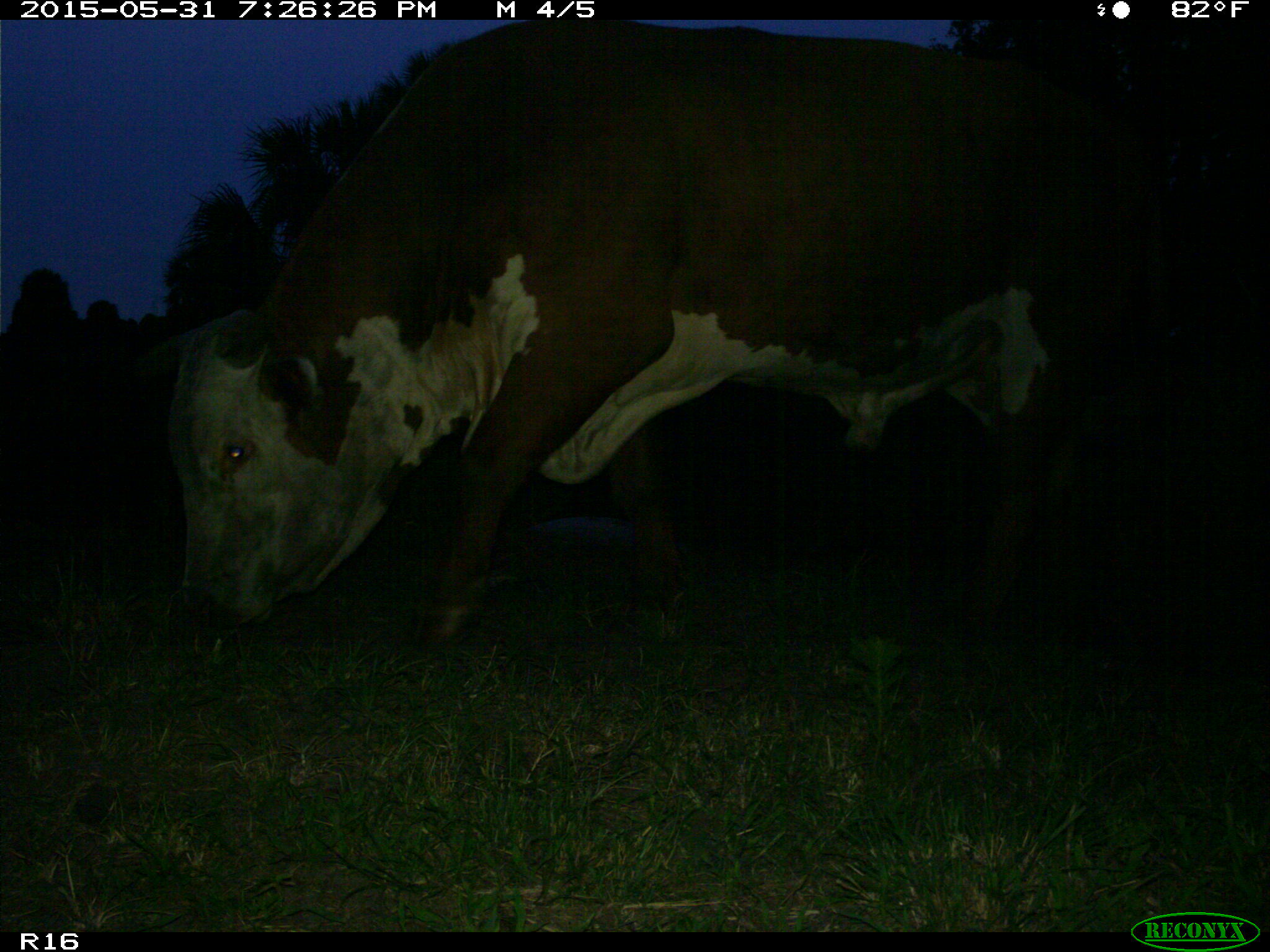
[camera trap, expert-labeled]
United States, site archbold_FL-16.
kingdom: Animalia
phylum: Chordata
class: Mammalia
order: Artiodactyla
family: Bovidae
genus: Bos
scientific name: Bos taurus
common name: domestic cow